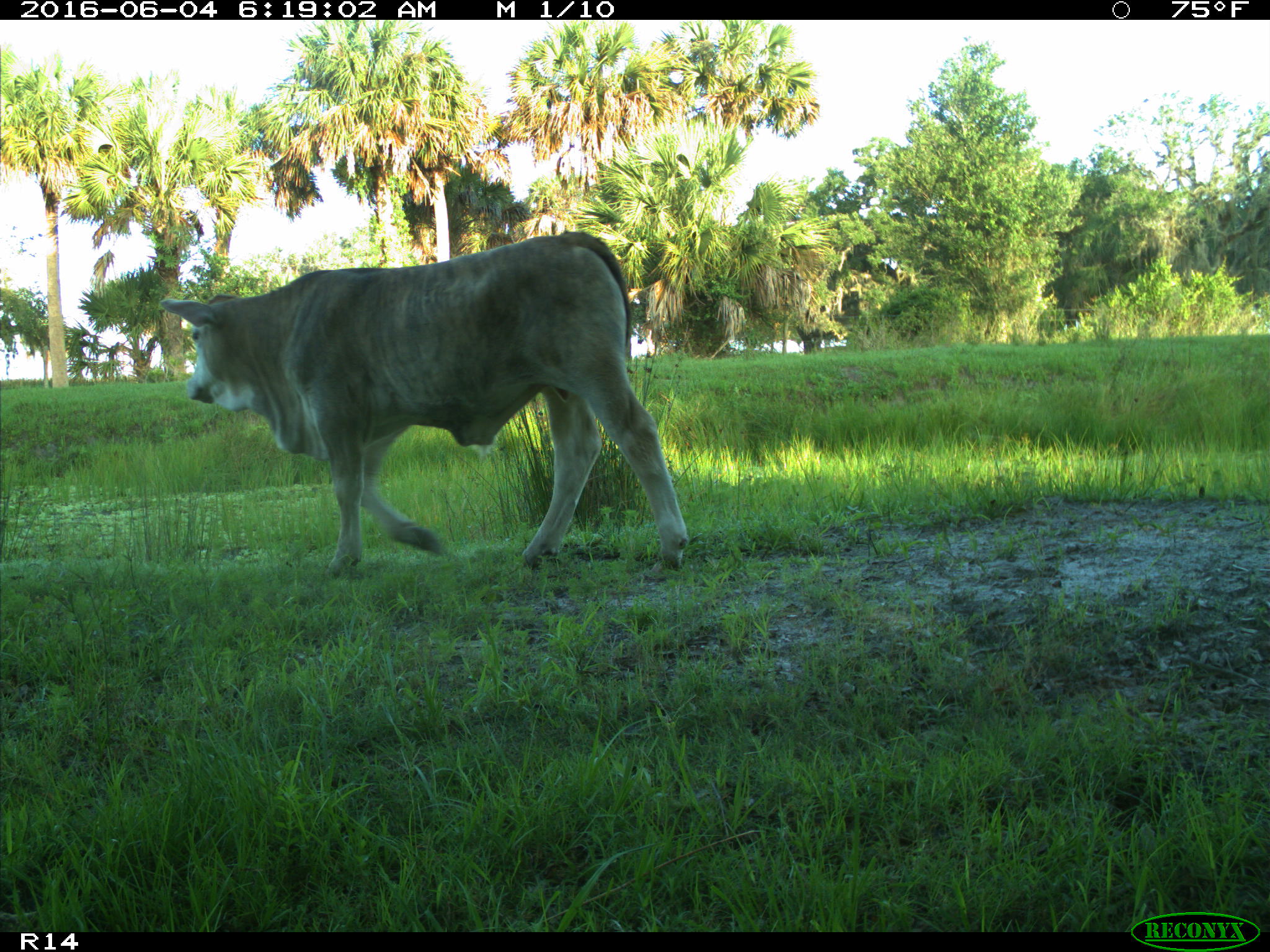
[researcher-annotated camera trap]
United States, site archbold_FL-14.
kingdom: Animalia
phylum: Chordata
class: Mammalia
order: Artiodactyla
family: Bovidae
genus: Bos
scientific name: Bos taurus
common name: domestic cow